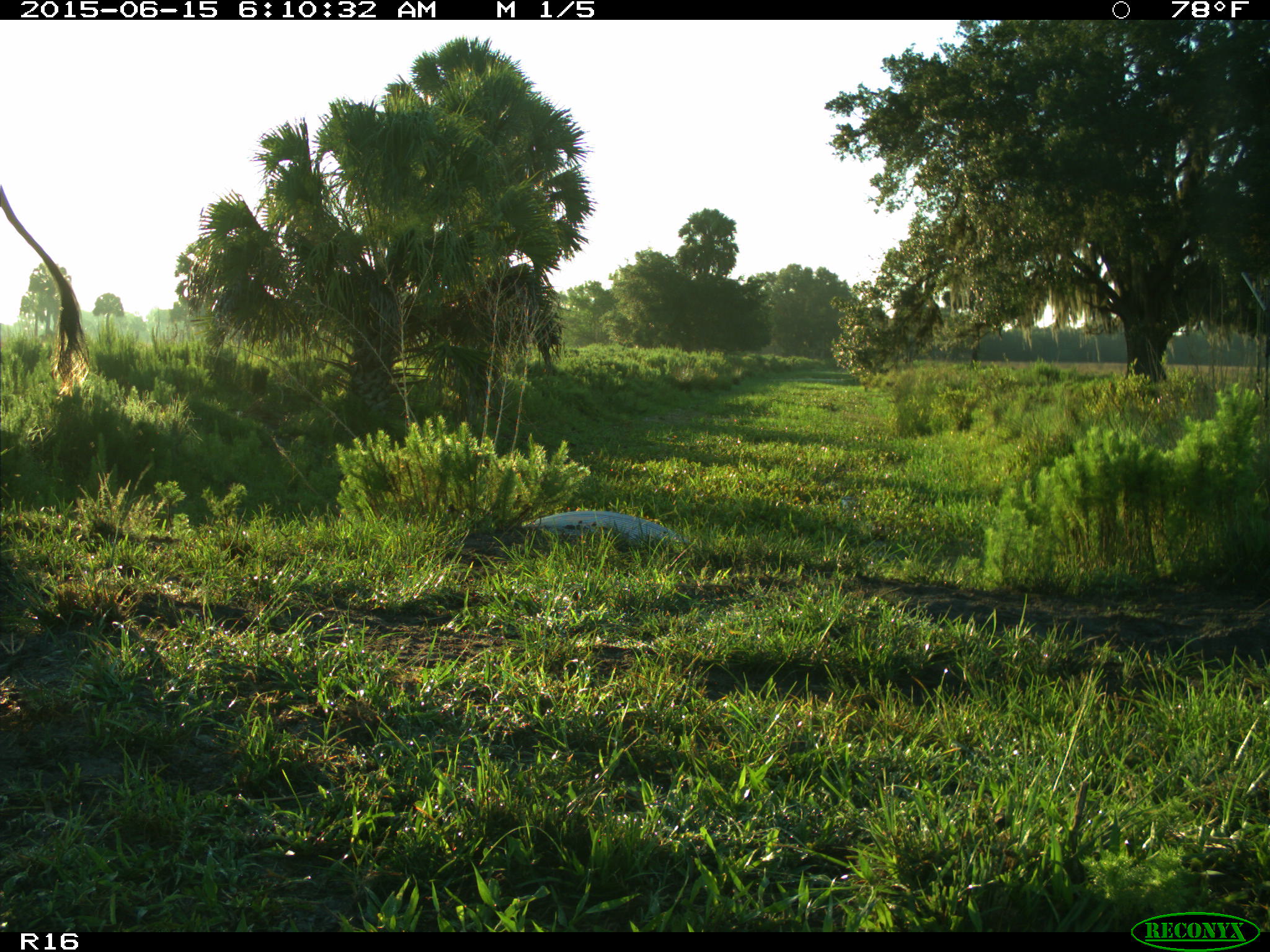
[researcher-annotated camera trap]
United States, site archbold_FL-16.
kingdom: Animalia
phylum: Chordata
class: Mammalia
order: Artiodactyla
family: Bovidae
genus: Bos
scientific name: Bos taurus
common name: domestic cow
Bos taurus (domestic cow).